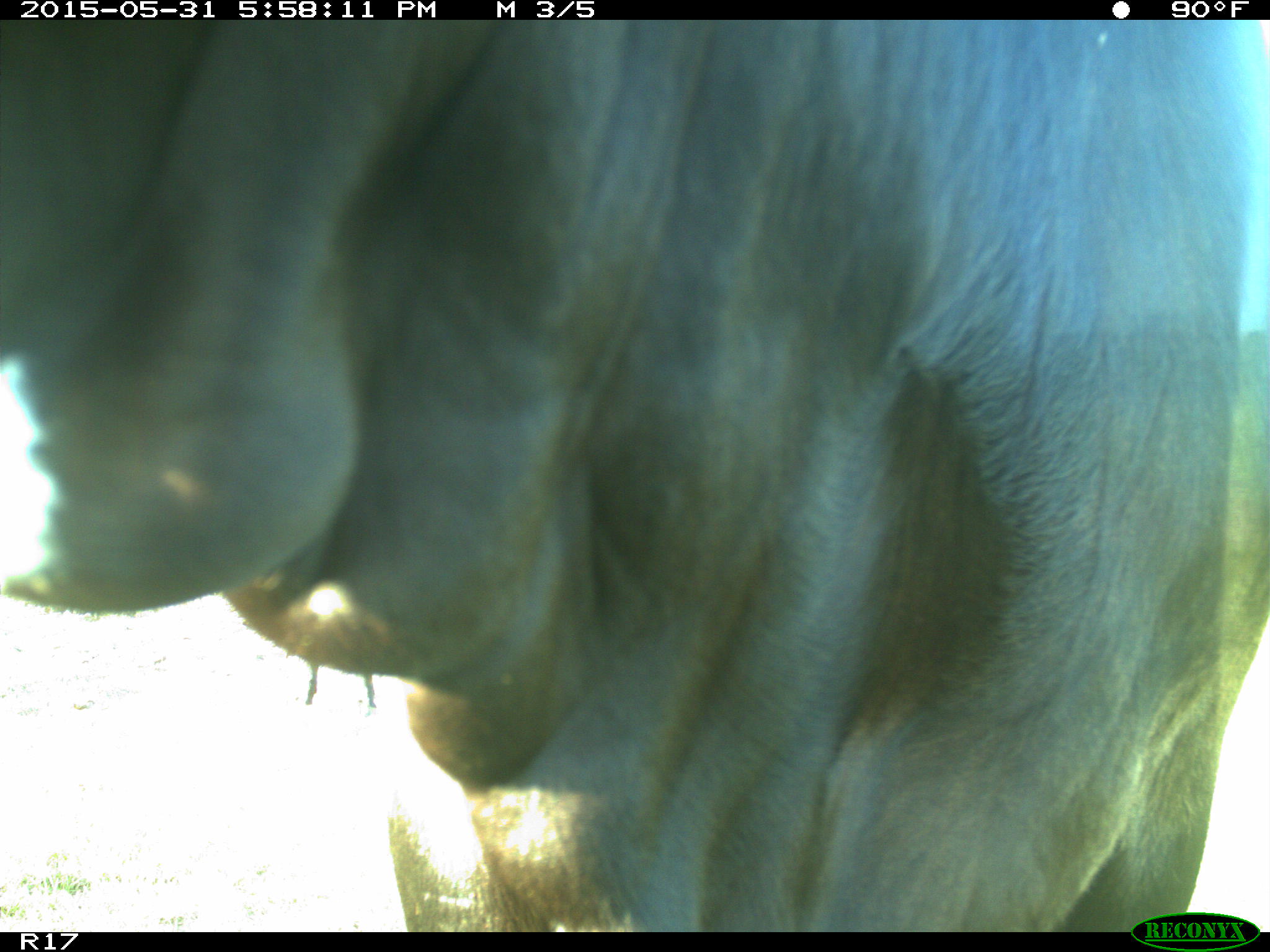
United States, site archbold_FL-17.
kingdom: Animalia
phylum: Chordata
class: Mammalia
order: Artiodactyla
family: Bovidae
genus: Bos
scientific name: Bos taurus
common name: domestic cow